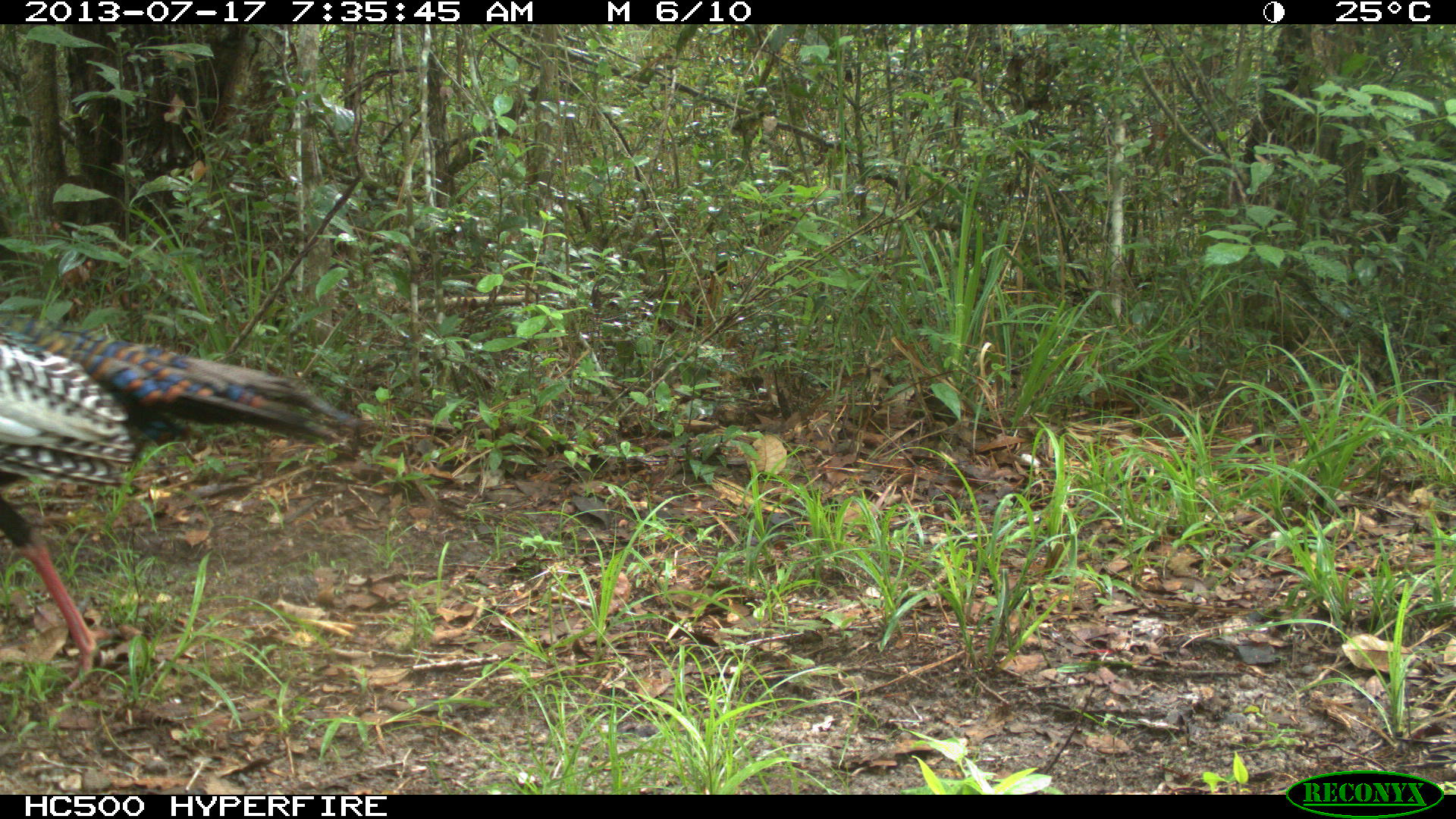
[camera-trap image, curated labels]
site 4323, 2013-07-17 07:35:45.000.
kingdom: Animalia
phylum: Chordata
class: Aves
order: Galliformes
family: Phasianidae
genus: Meleagris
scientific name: Meleagris ocellata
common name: ocellated turkey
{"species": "Meleagris ocellata (ocellated turkey)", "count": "1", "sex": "male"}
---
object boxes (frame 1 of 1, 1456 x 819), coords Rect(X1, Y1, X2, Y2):
meleagris ocellata: Rect(0, 308, 360, 694)